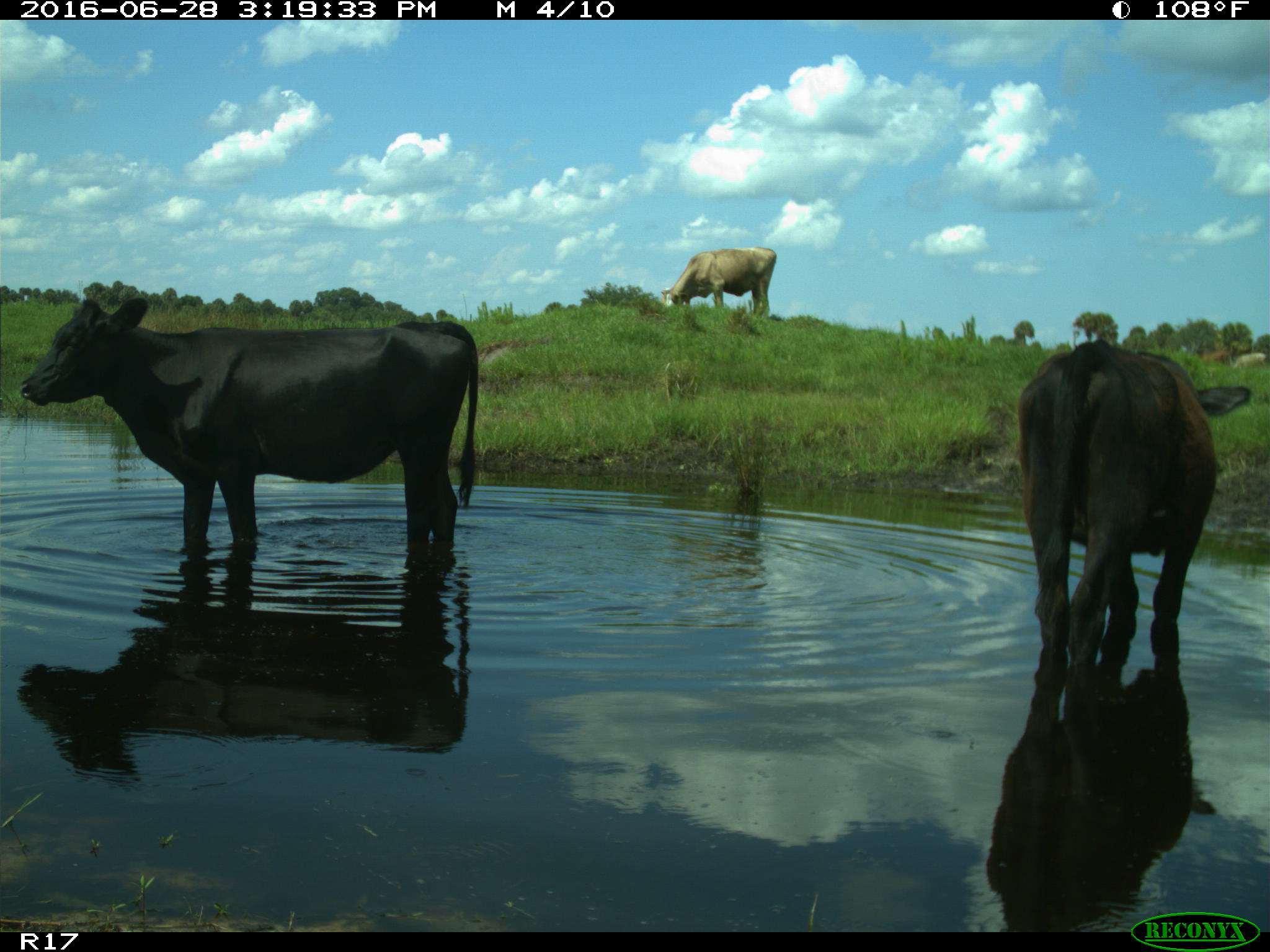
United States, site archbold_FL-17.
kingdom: Animalia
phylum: Chordata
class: Mammalia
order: Artiodactyla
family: Bovidae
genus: Bos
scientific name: Bos taurus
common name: domestic cow